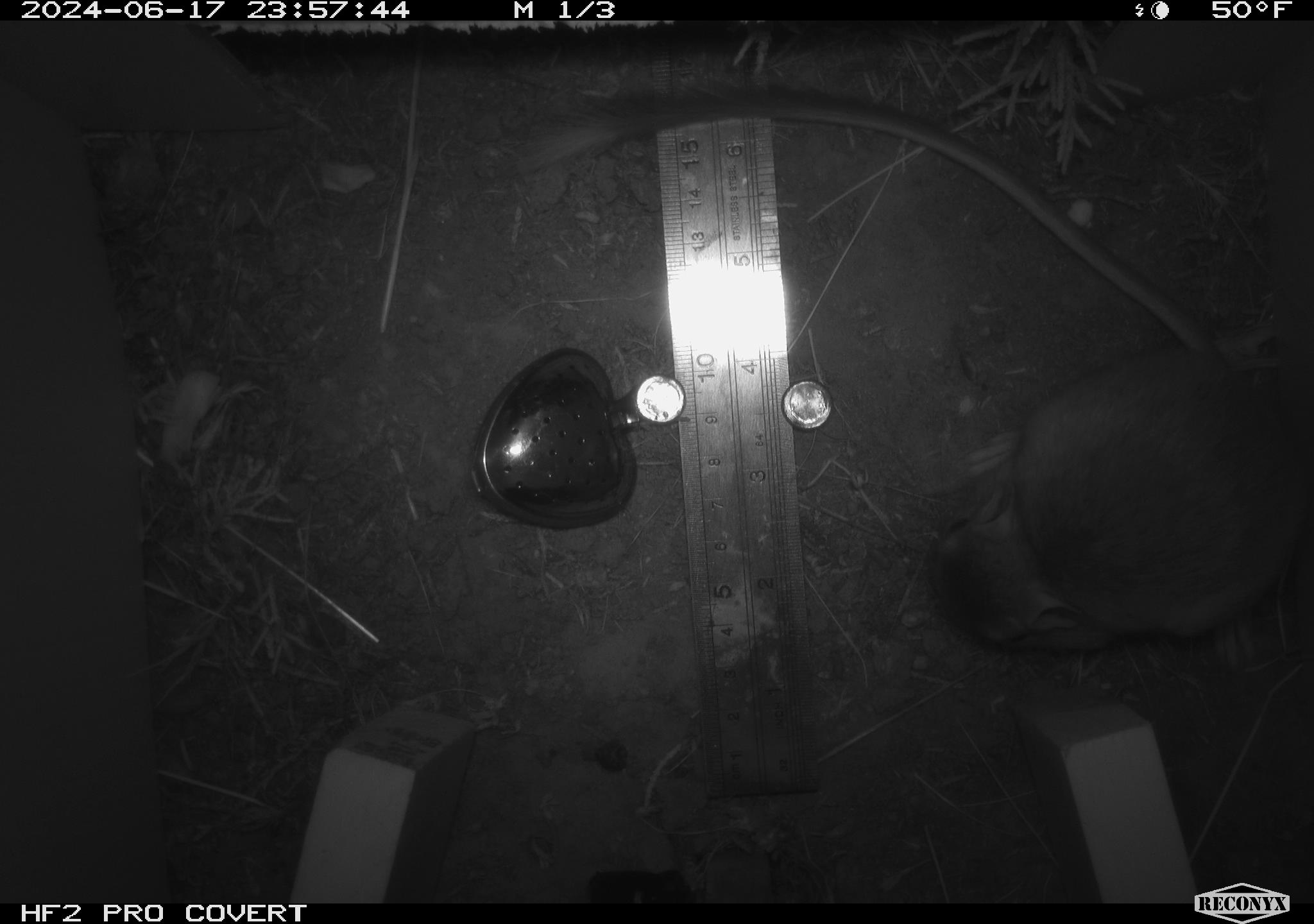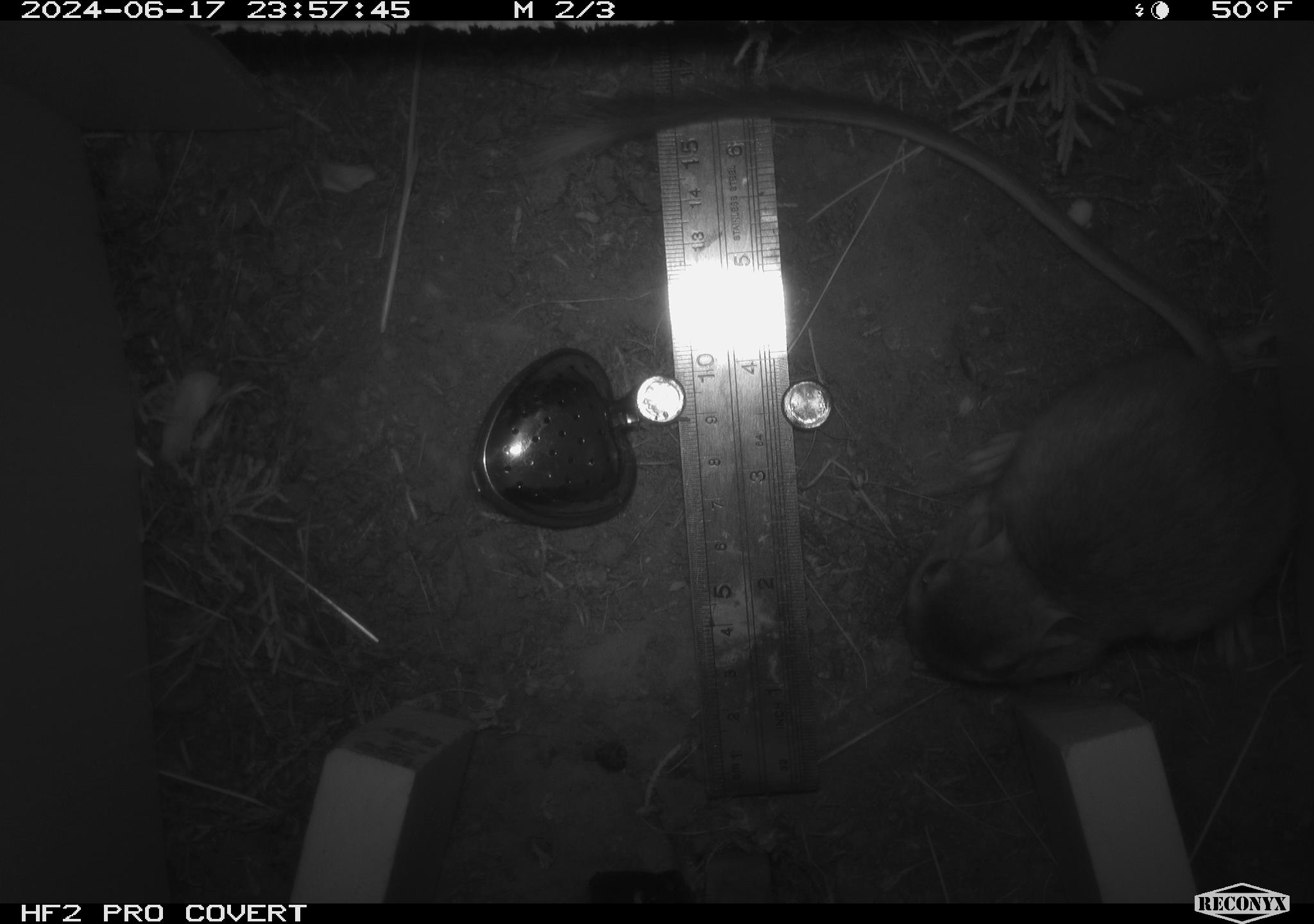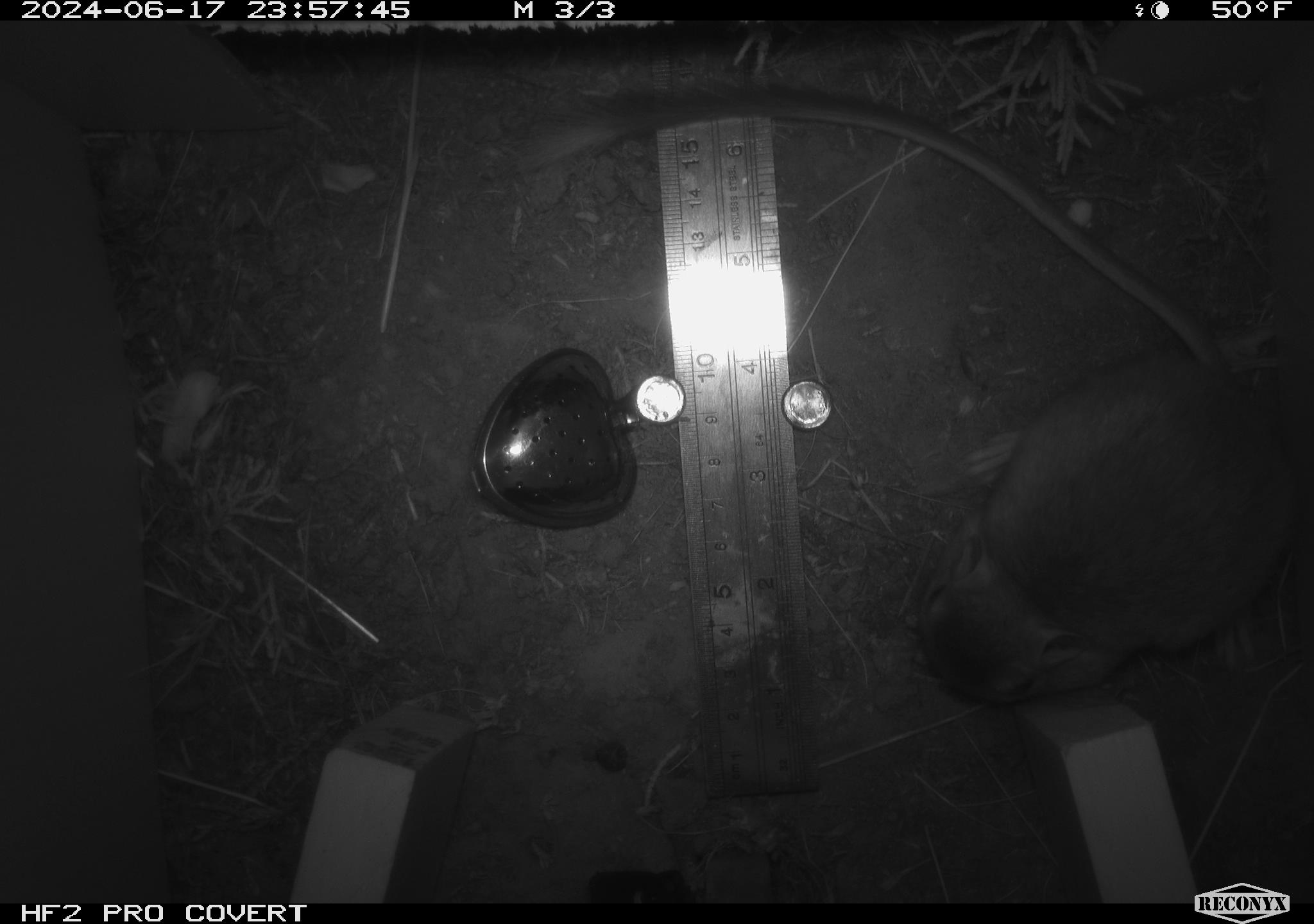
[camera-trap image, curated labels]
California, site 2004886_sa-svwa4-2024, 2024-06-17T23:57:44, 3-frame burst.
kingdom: Animalia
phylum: Chordata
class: Mammalia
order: Rodentia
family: Heteromyidae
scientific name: Heteromyidae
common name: kangaroo rats and pocket mice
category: heteromyidae family